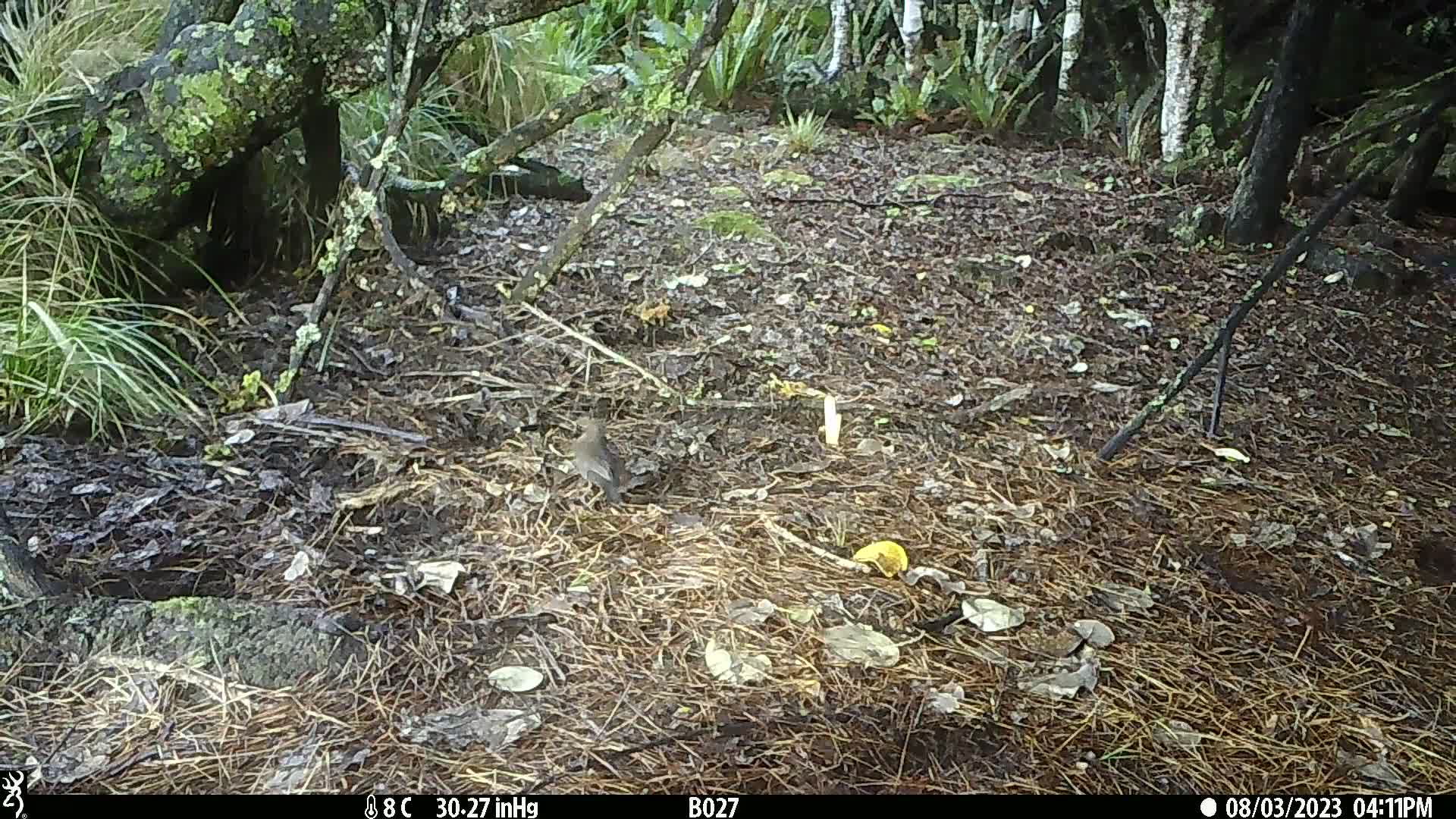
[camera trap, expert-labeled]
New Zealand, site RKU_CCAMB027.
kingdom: Animalia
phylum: Chordata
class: Aves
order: Passeriformes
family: Turdidae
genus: Turdus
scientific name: Turdus merula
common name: eurasian blackbird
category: blackbird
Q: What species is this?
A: Blackbird (eurasian blackbird) (Turdus merula).